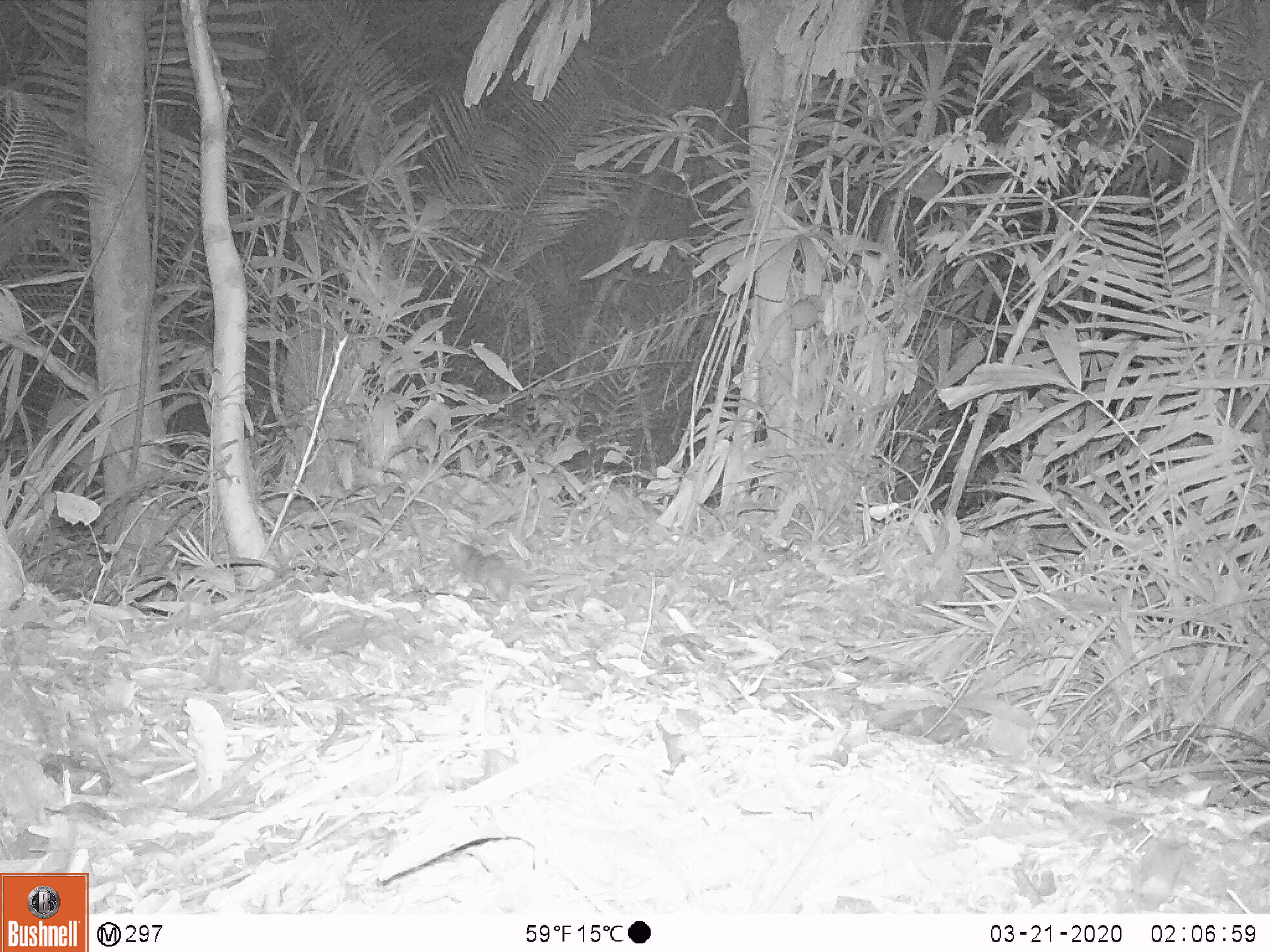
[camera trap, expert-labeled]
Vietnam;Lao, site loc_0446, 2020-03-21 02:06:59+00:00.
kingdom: Animalia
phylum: Chordata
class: Mammalia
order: Carnivora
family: Mustelidae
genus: Melogale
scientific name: Melogale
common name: ferret badger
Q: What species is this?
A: Ferret badger (Melogale).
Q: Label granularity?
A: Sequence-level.